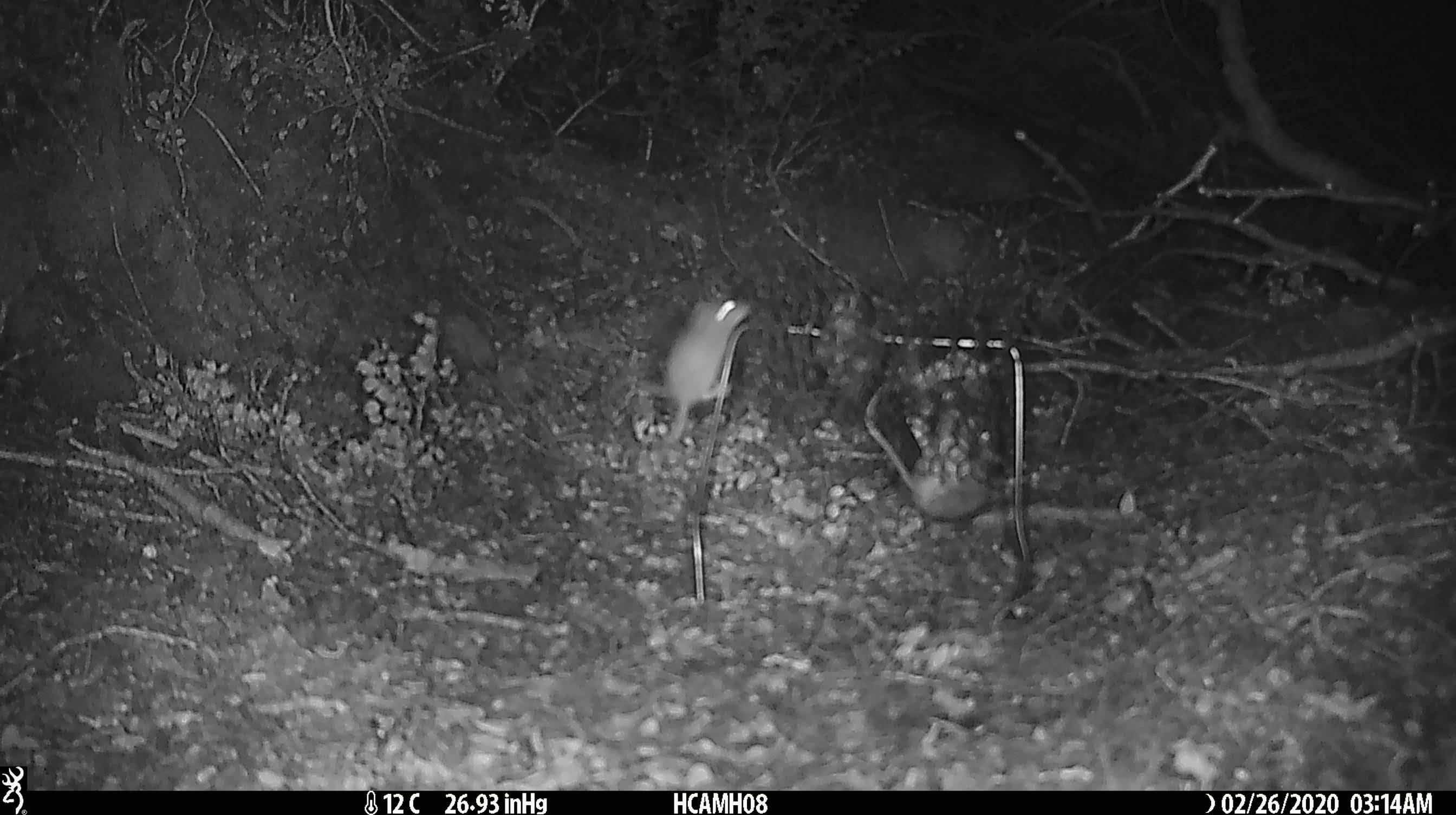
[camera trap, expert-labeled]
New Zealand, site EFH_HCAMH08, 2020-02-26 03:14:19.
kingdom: Animalia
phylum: Chordata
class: Mammalia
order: Rodentia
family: Muridae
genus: Mus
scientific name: Mus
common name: mouse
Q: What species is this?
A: Mouse (Mus).